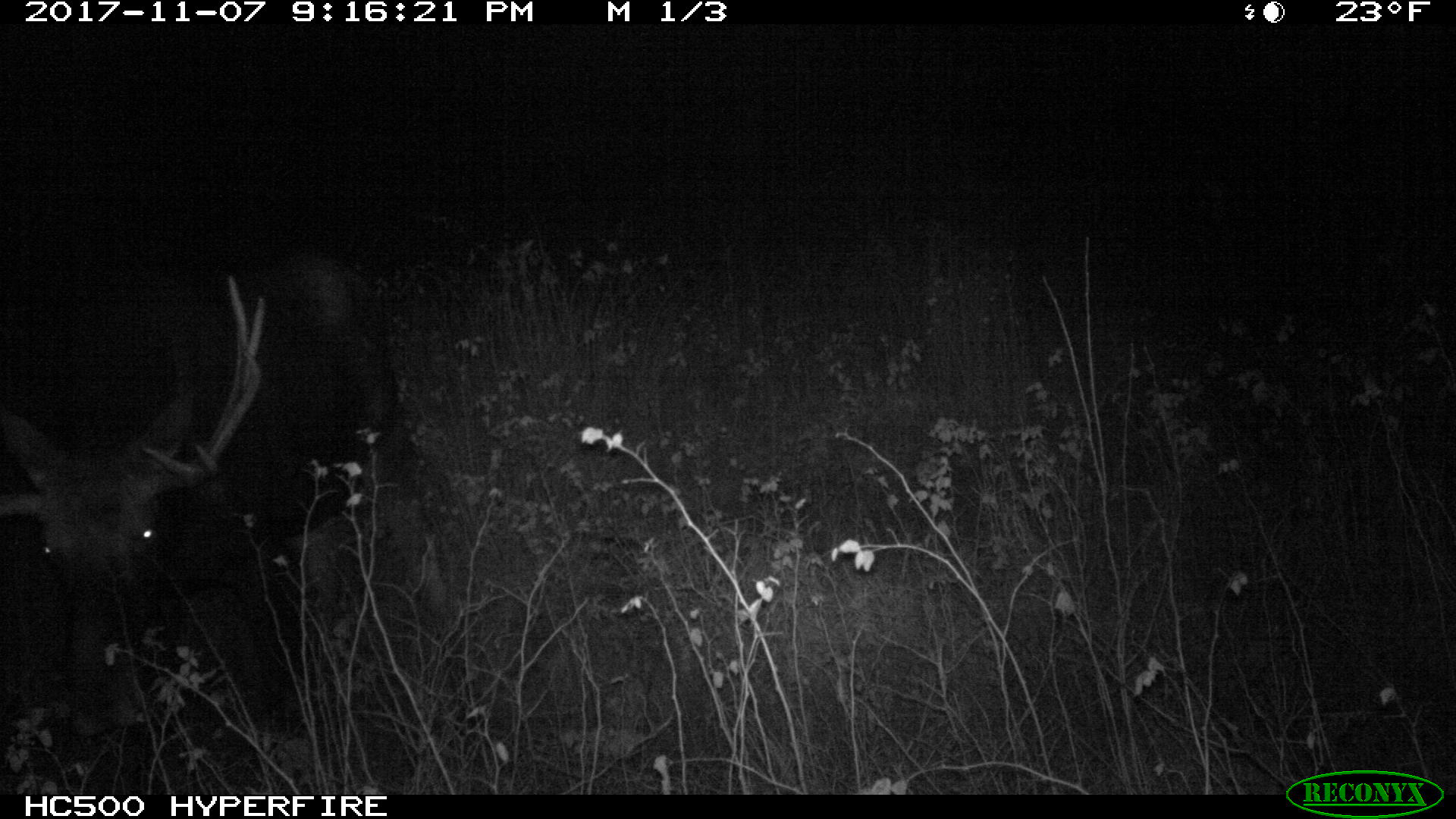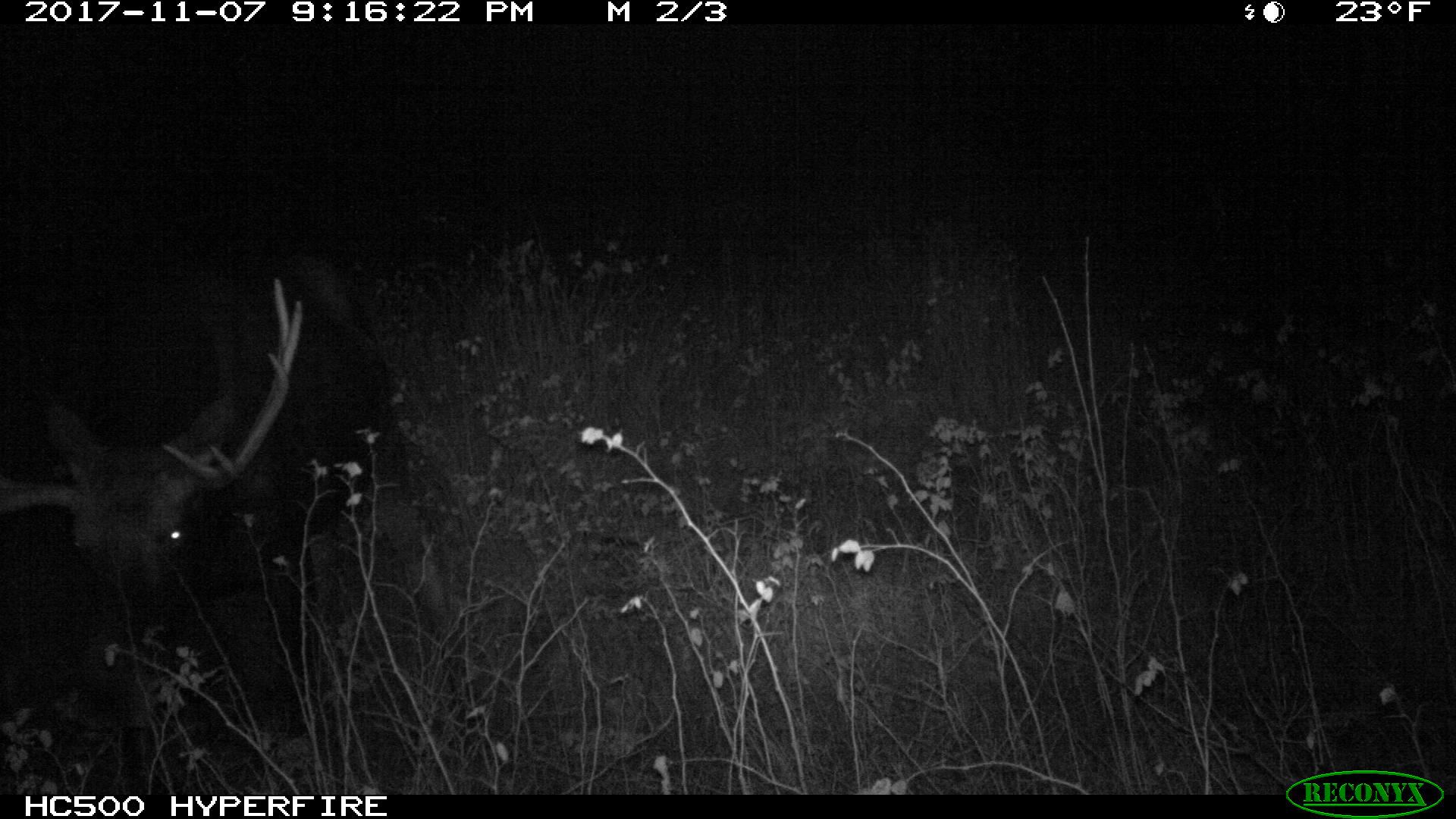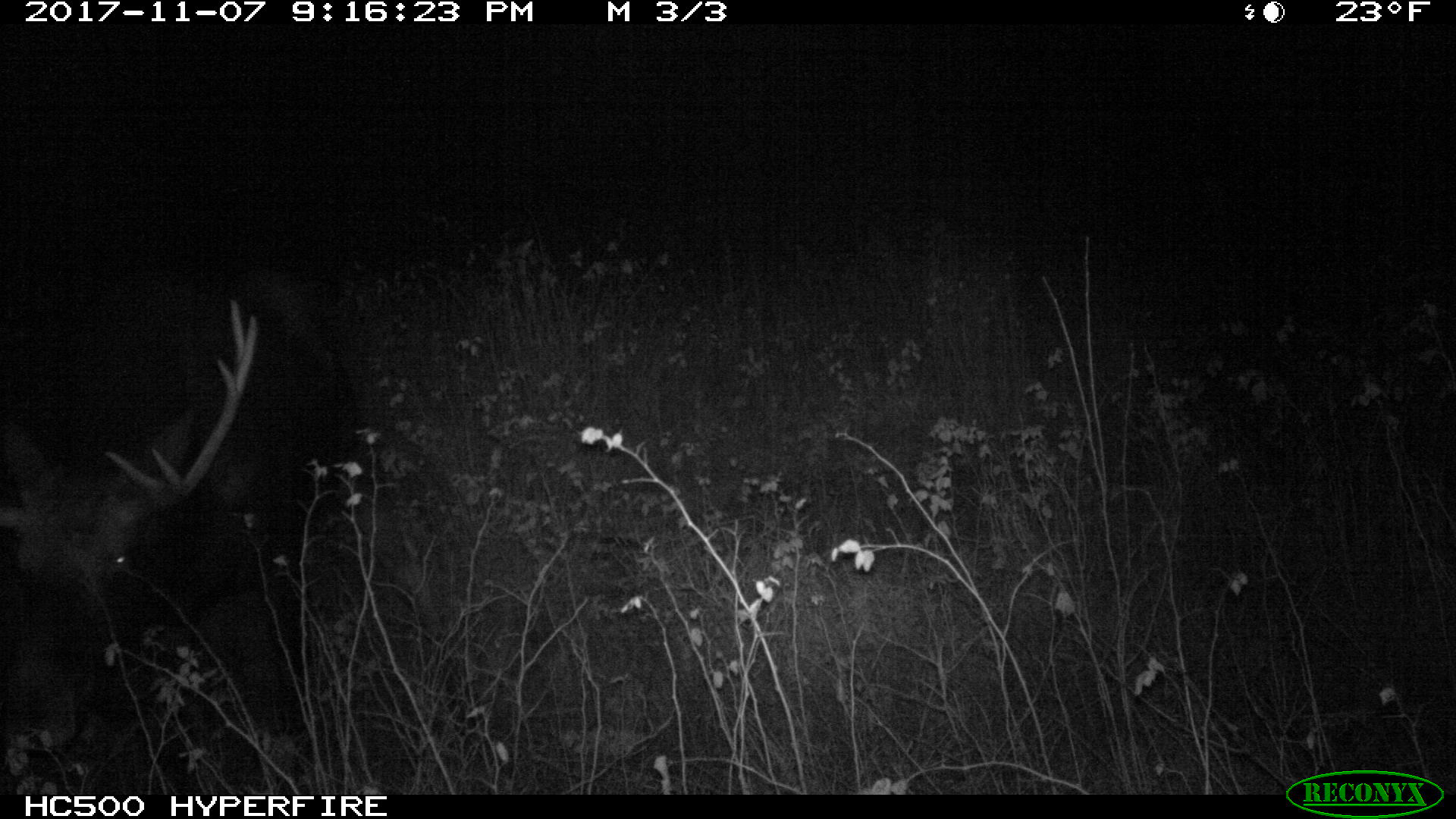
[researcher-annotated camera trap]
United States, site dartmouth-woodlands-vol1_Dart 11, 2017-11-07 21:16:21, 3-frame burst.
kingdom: Animalia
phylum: Chordata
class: Mammalia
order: Artiodactyla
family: Cervidae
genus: Alces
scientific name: Alces alces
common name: moose